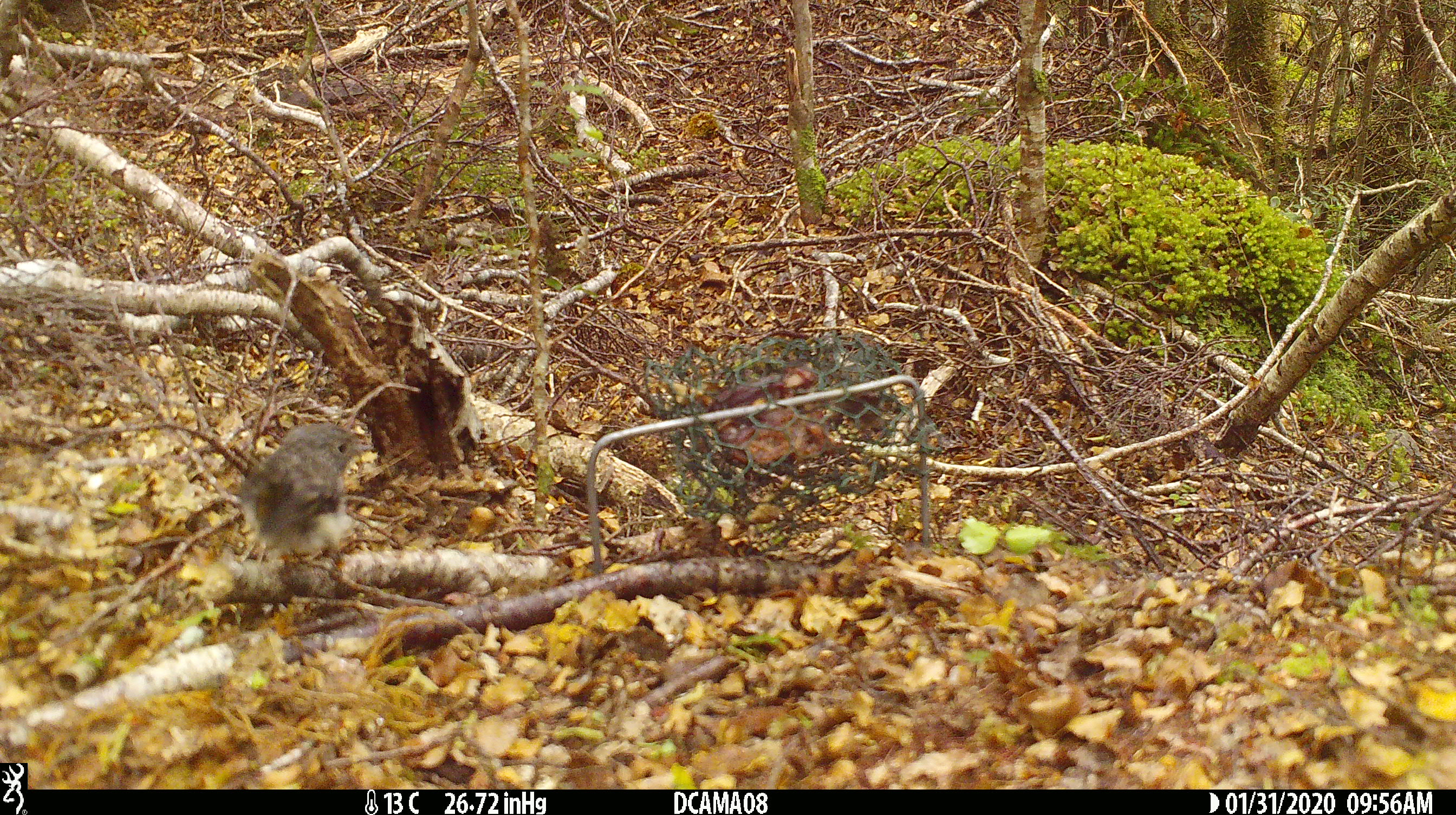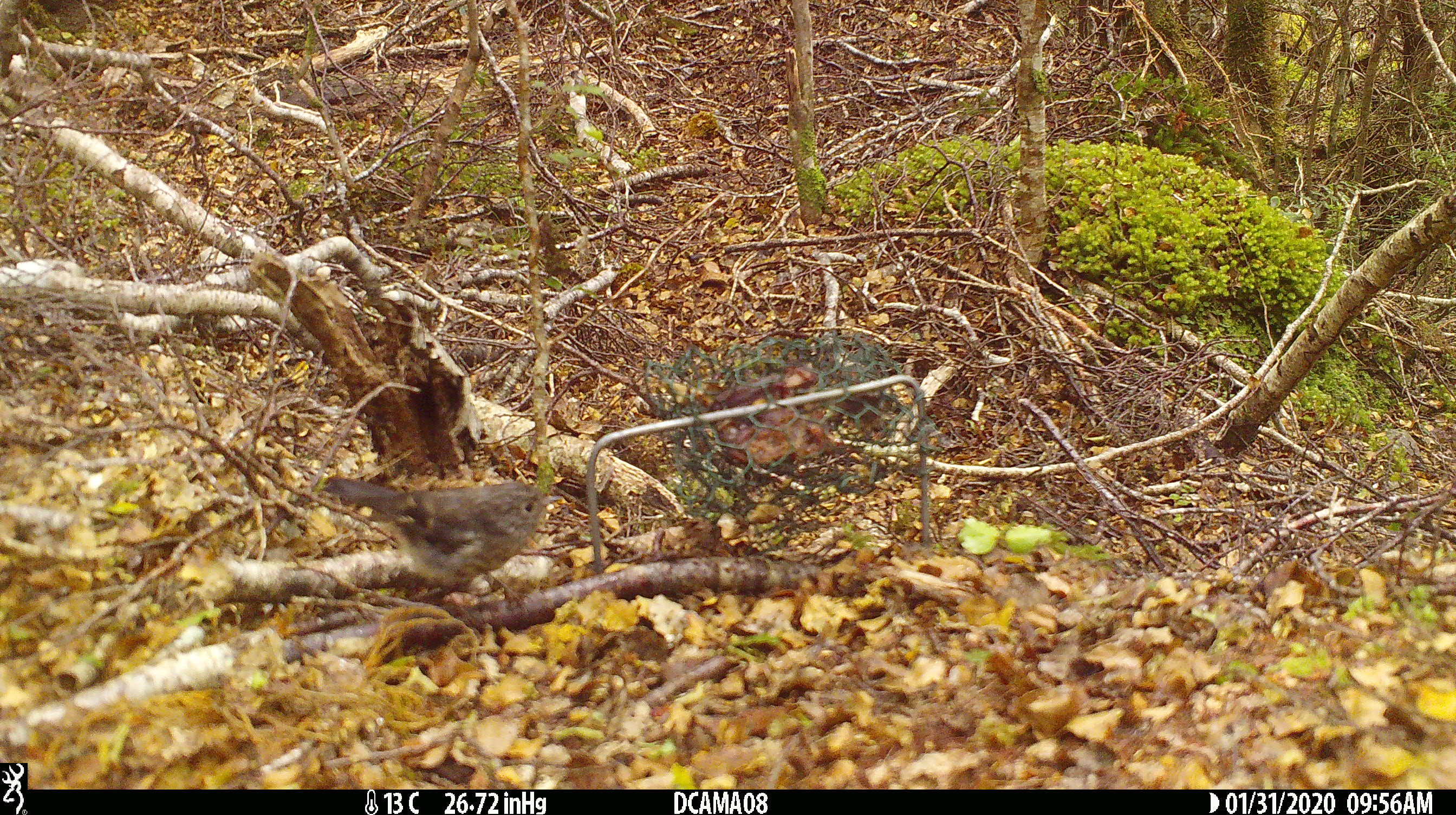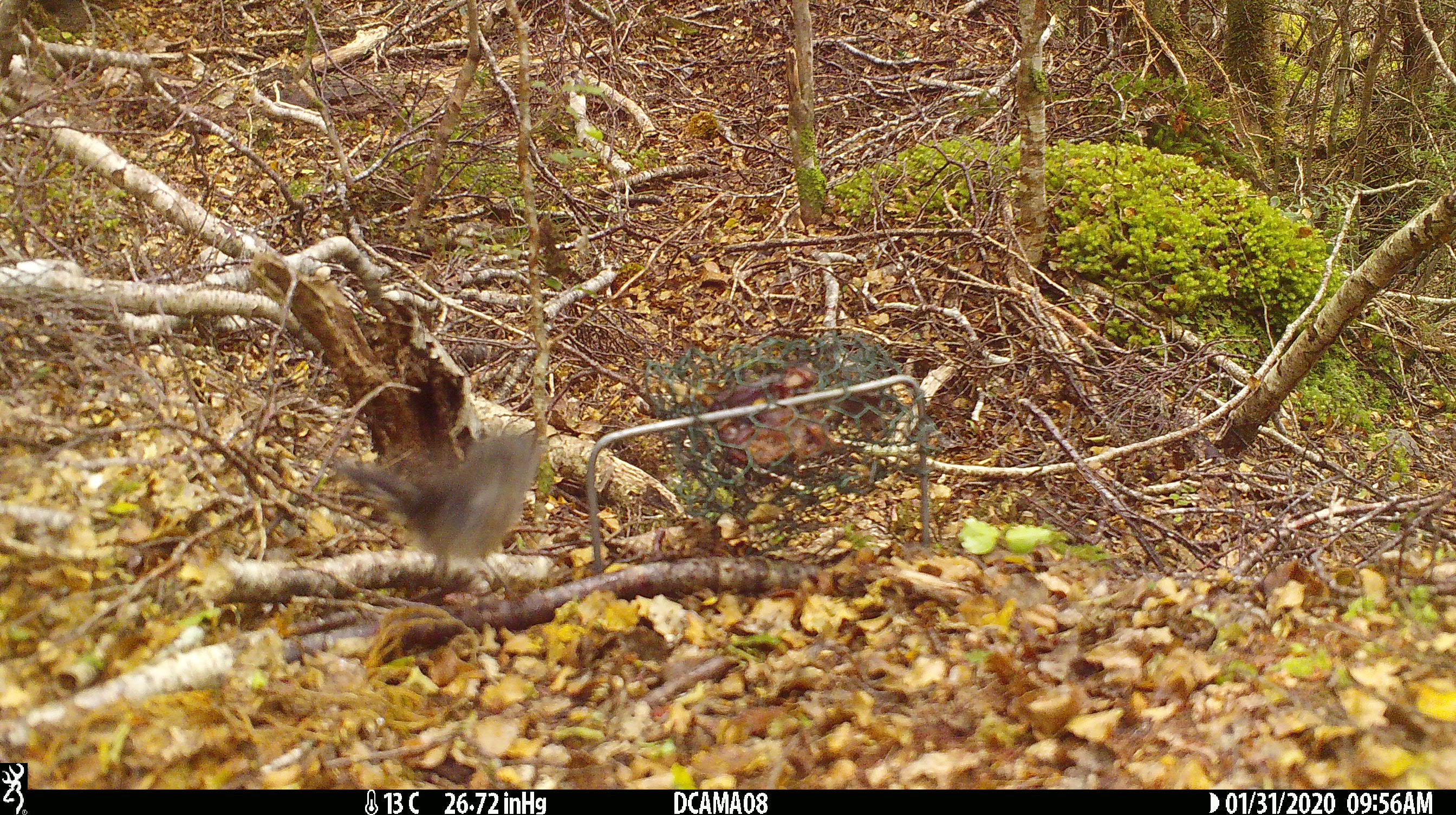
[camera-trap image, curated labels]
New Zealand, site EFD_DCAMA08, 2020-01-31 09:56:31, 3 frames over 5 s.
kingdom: Animalia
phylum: Chordata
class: Aves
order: Passeriformes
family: Petroicidae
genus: Petroica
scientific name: Petroica macrocephala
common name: tomtit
Tomtit (Petroica macrocephala).